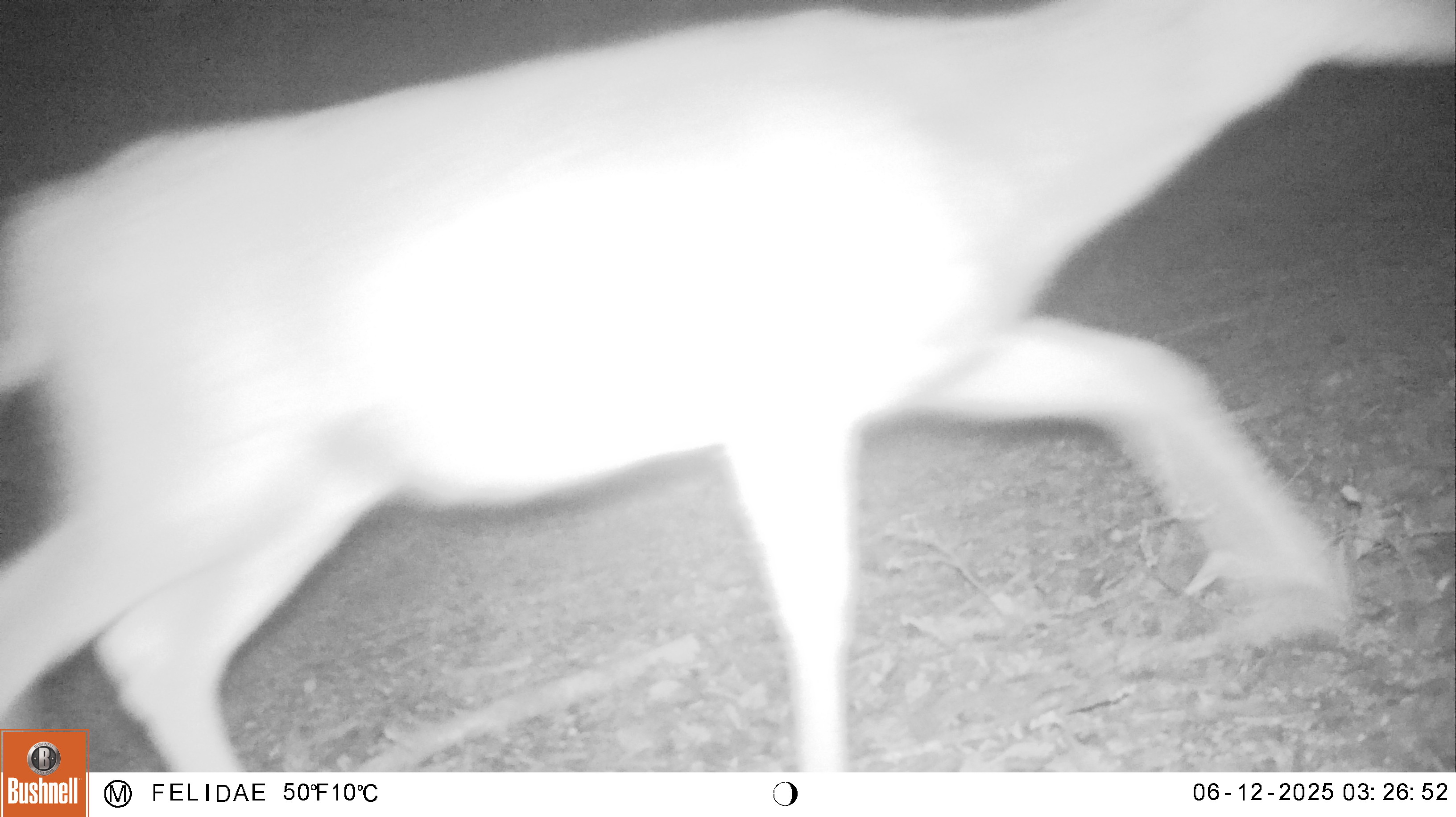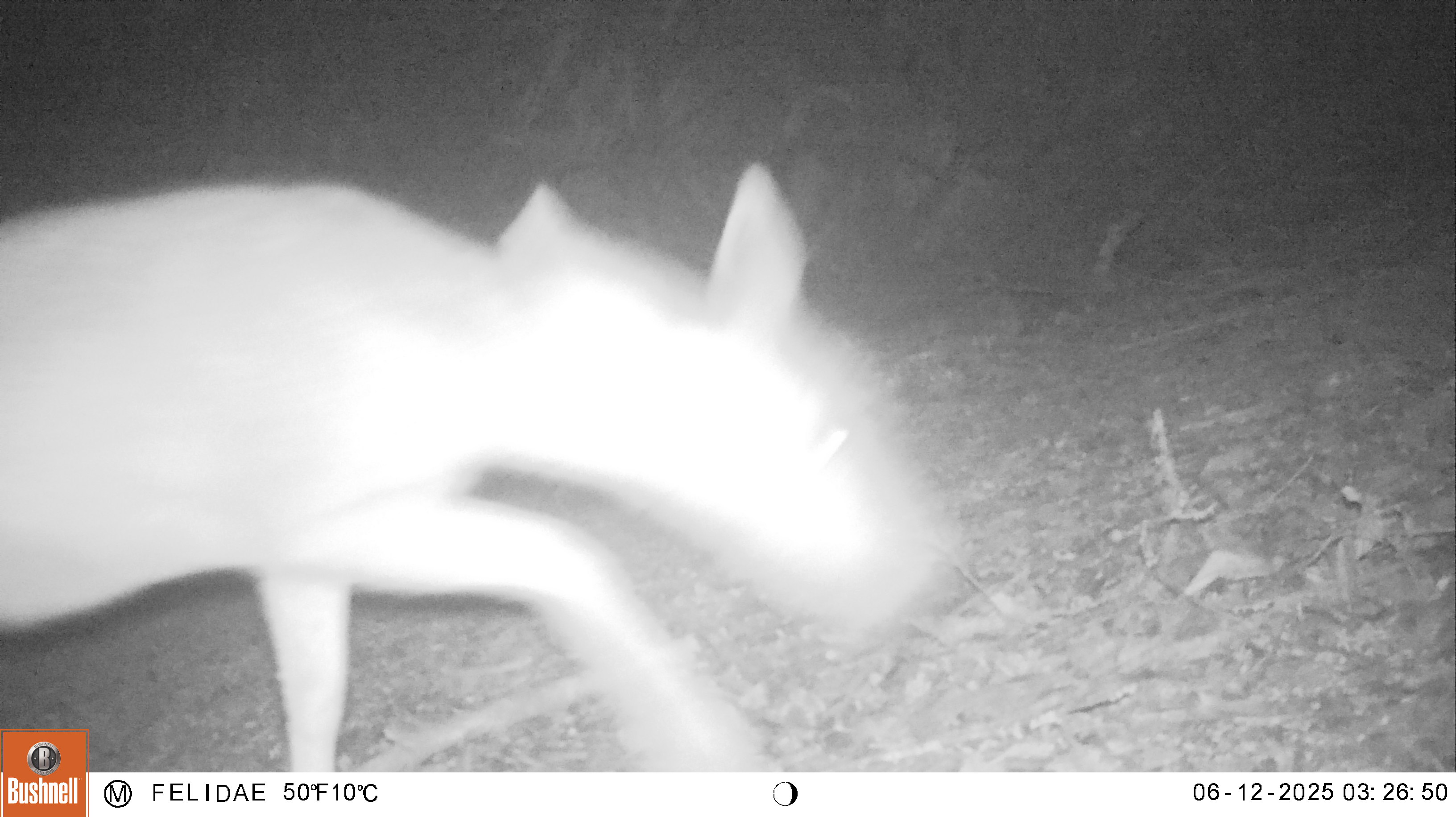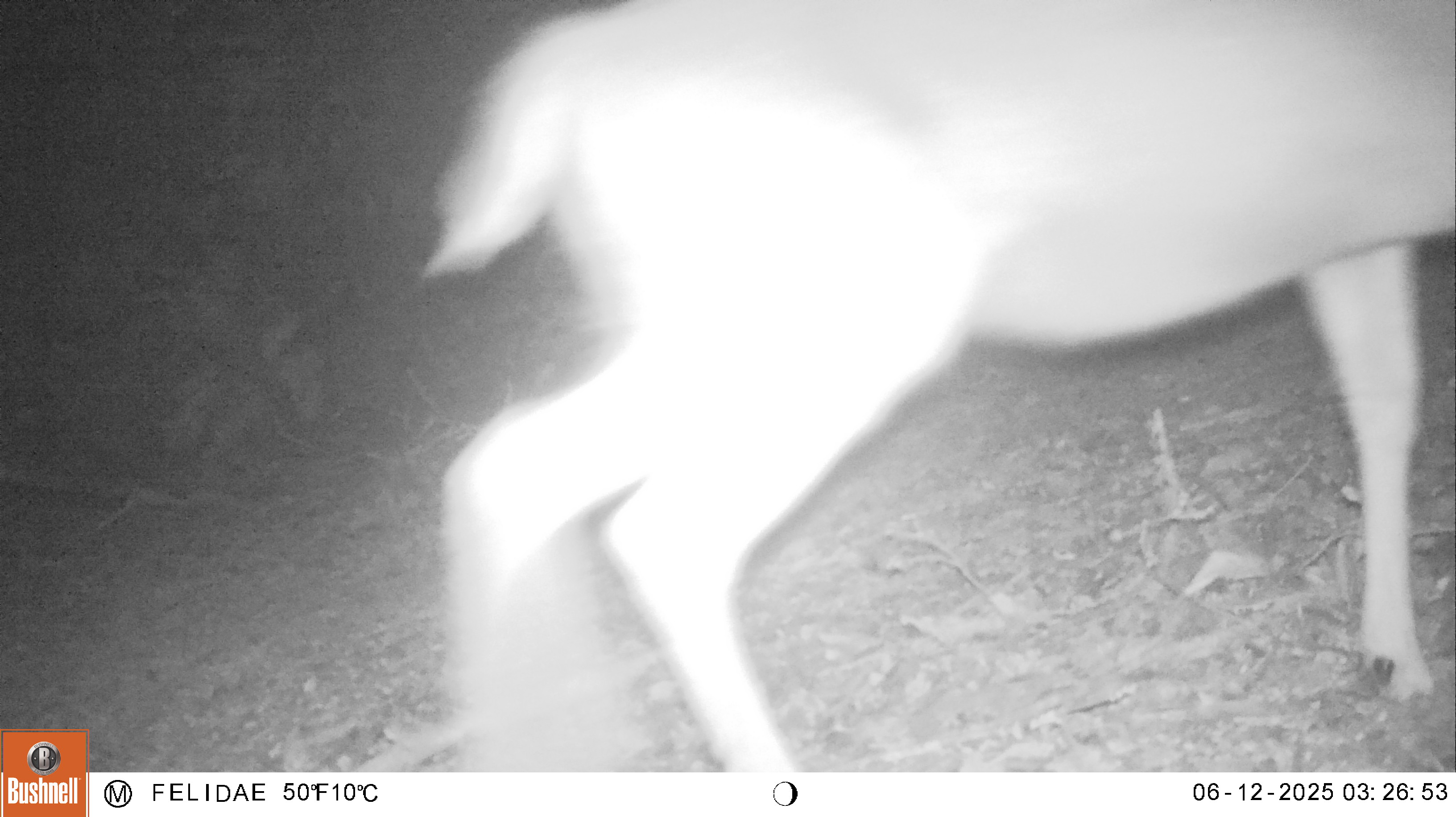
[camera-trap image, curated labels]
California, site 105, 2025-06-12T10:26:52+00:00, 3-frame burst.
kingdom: Animalia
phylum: Chordata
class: Mammalia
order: Artiodactyla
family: Cervidae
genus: Odocoileus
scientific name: Odocoileus hemionus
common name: mule deer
Mule deer (Odocoileus hemionus).